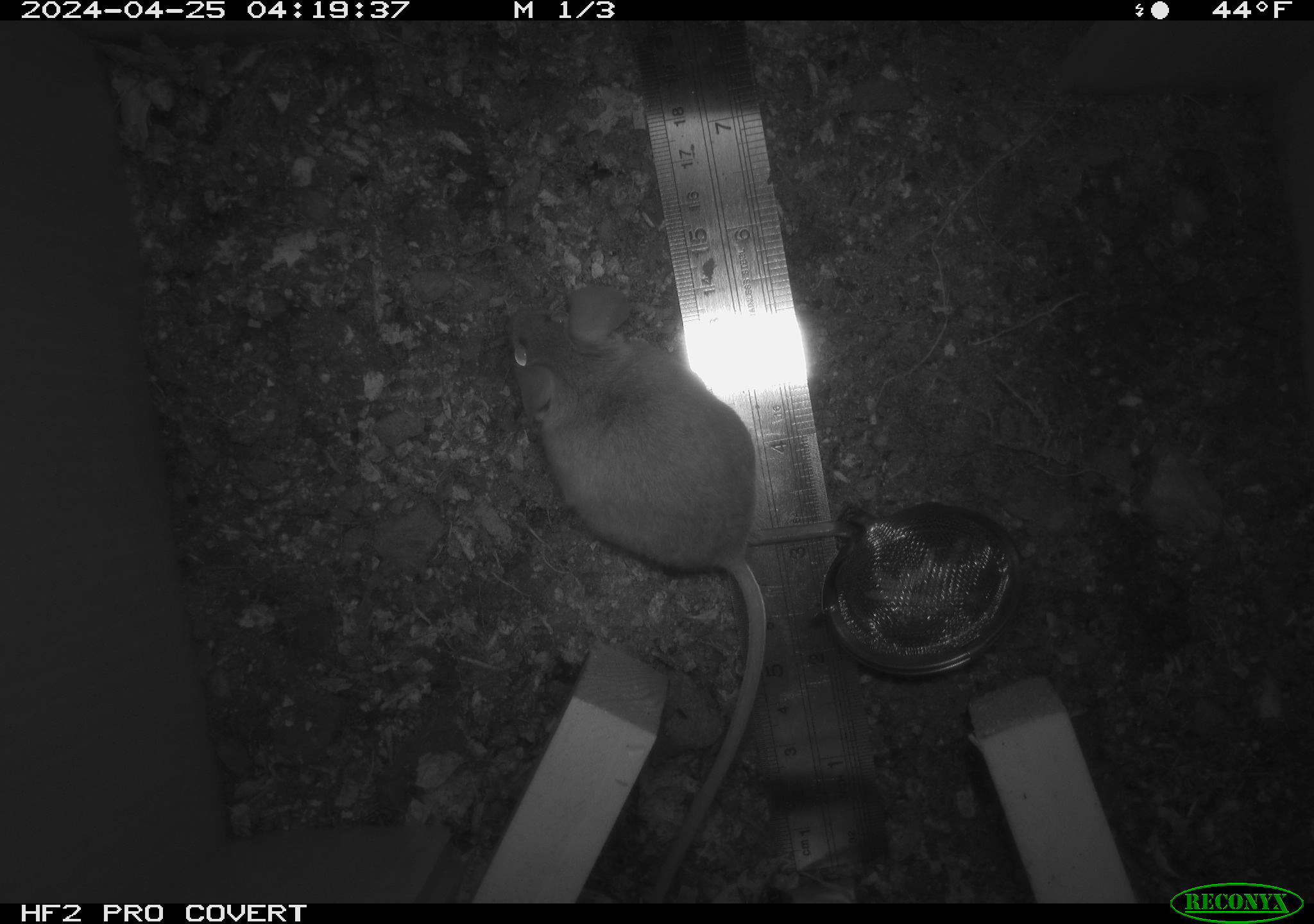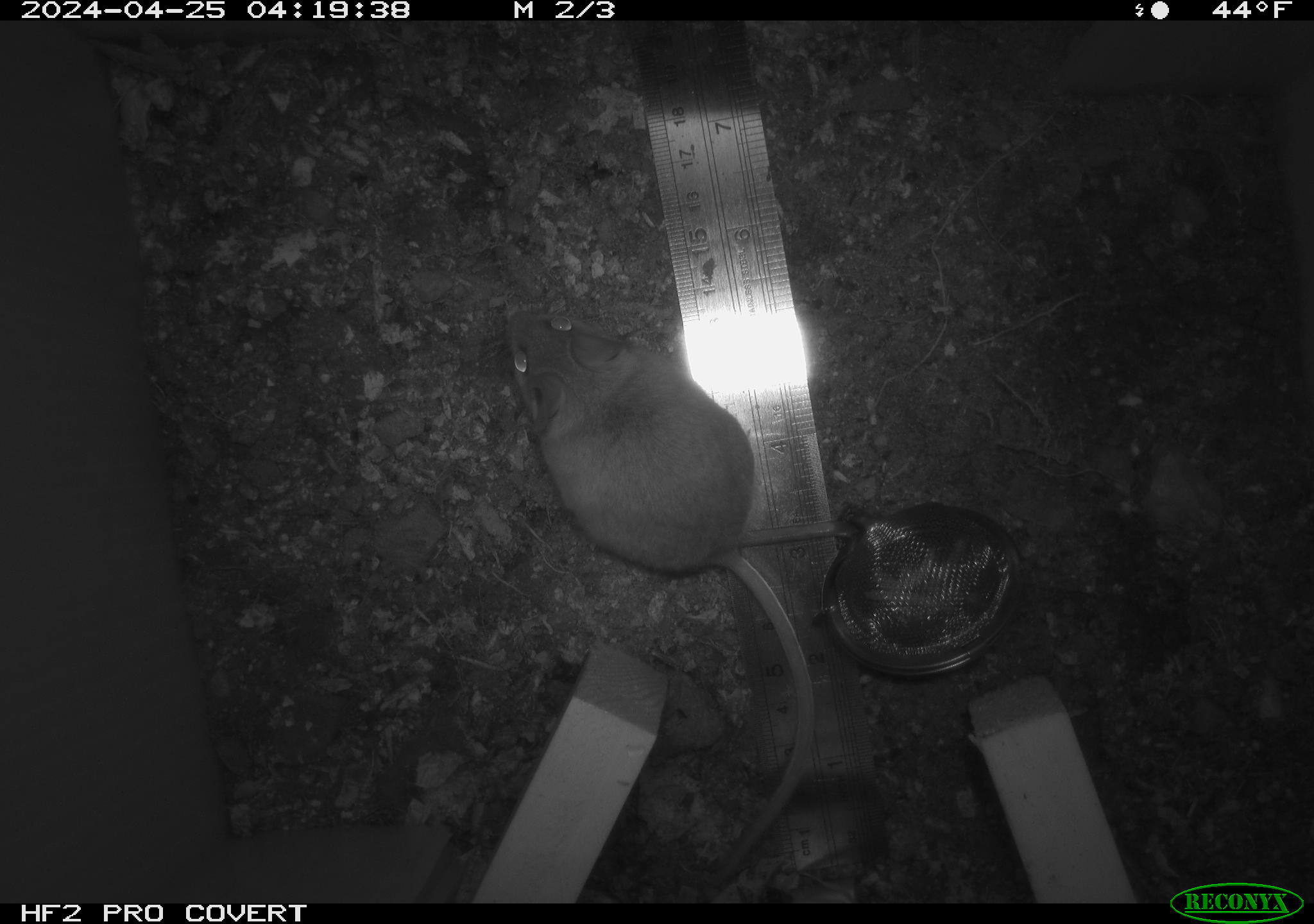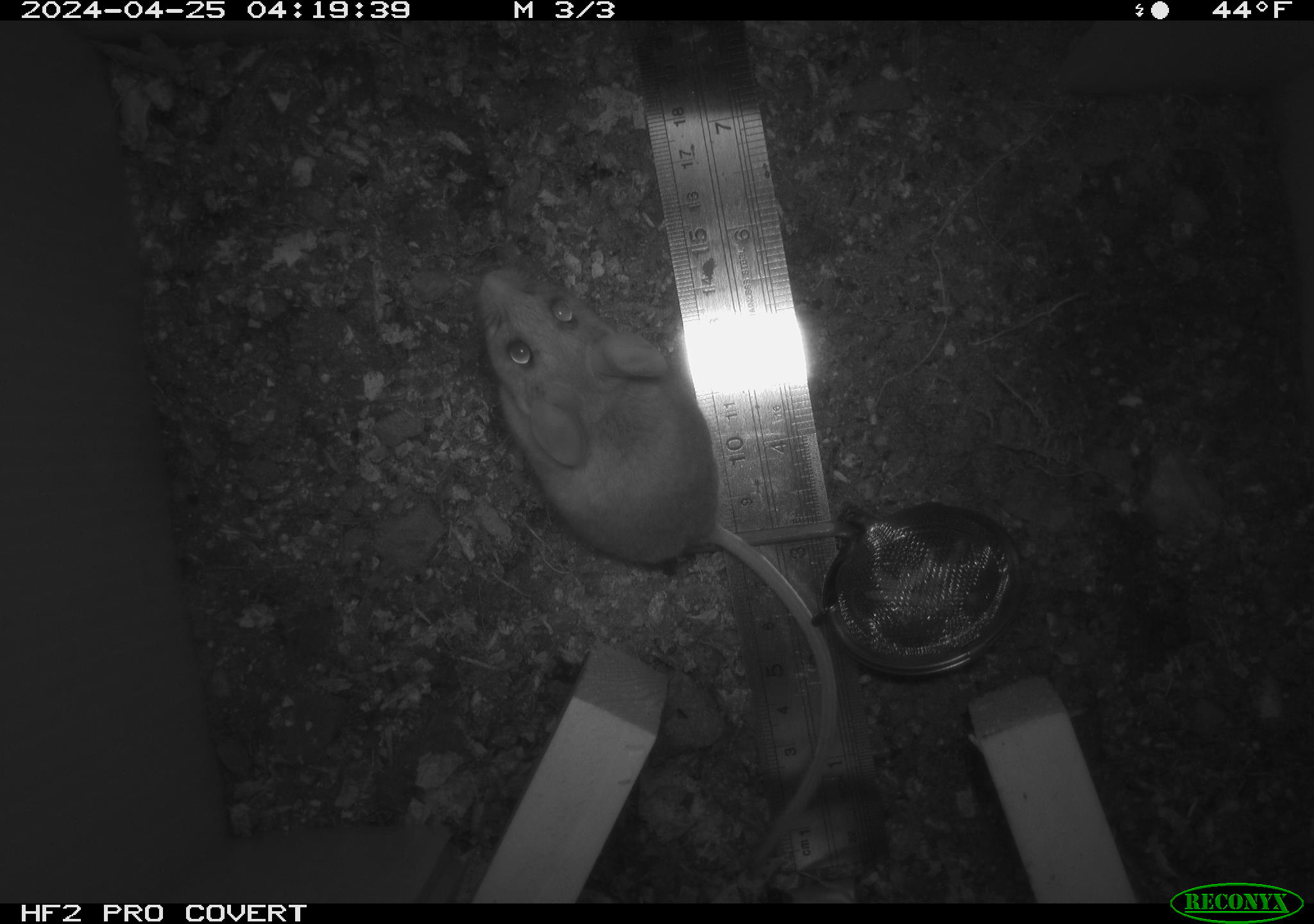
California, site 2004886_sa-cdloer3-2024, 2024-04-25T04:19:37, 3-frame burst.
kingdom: Animalia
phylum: Chordata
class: Mammalia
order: Rodentia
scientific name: Rodentia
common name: mouse species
Mouse species (Rodentia).